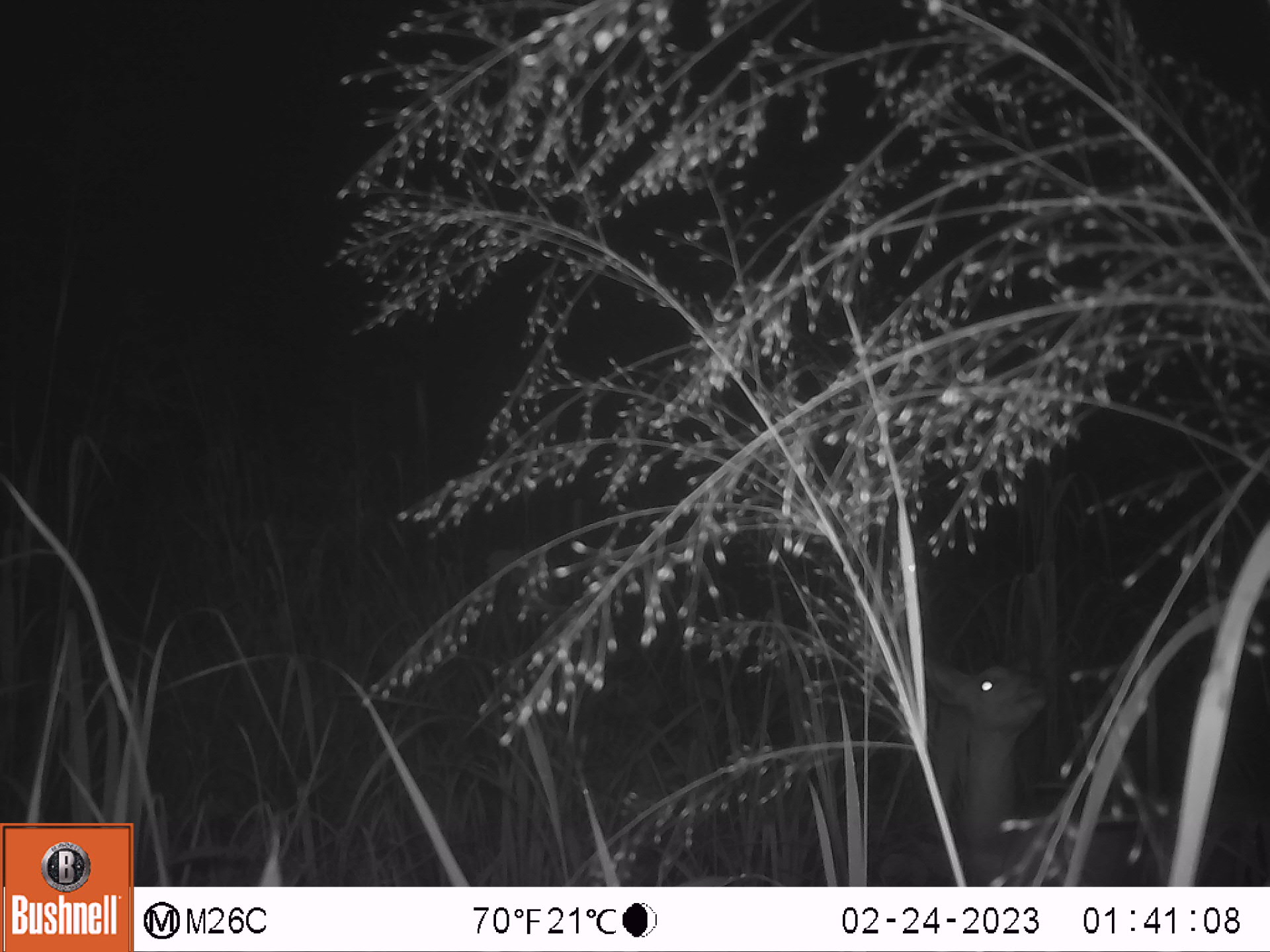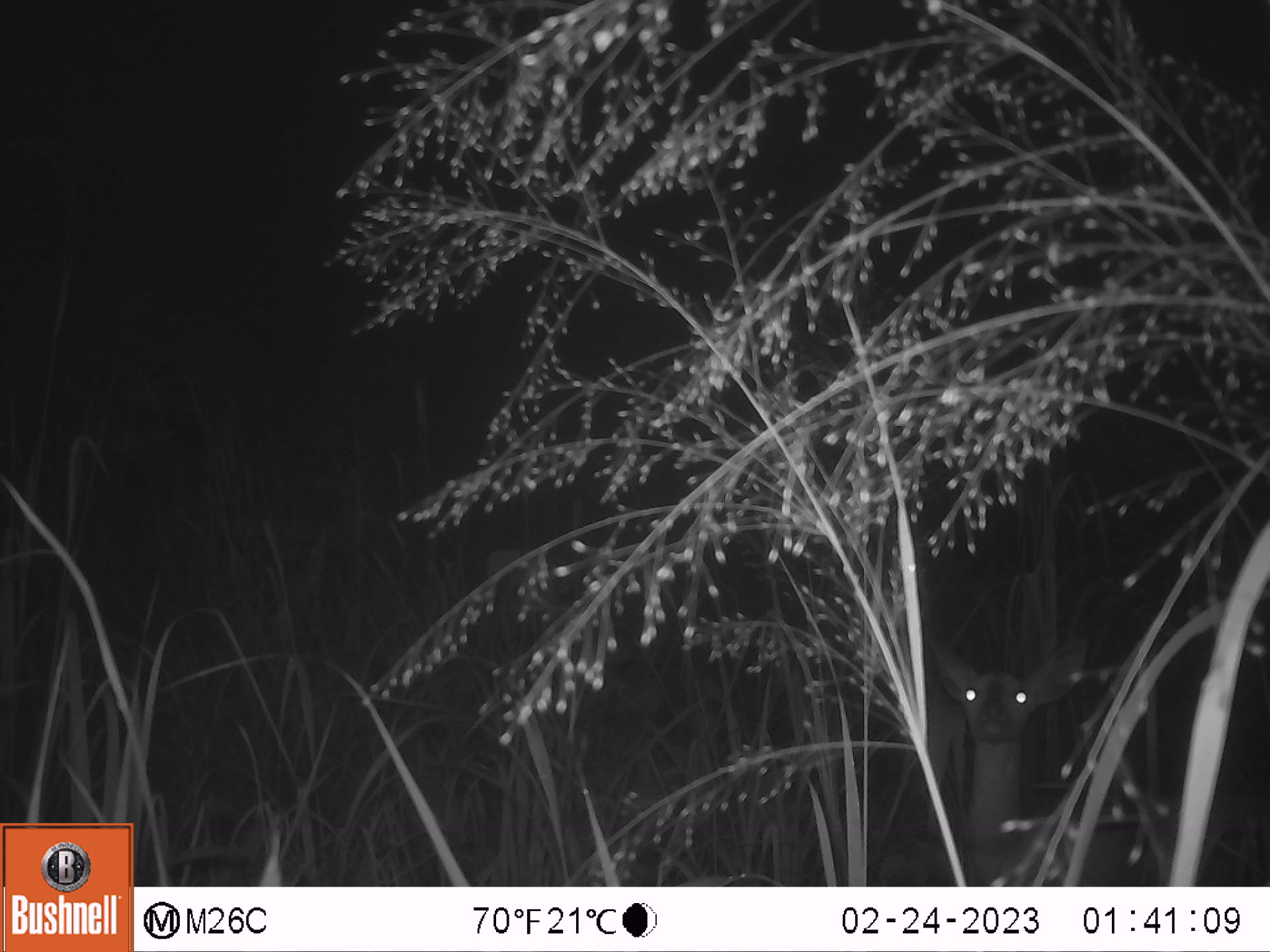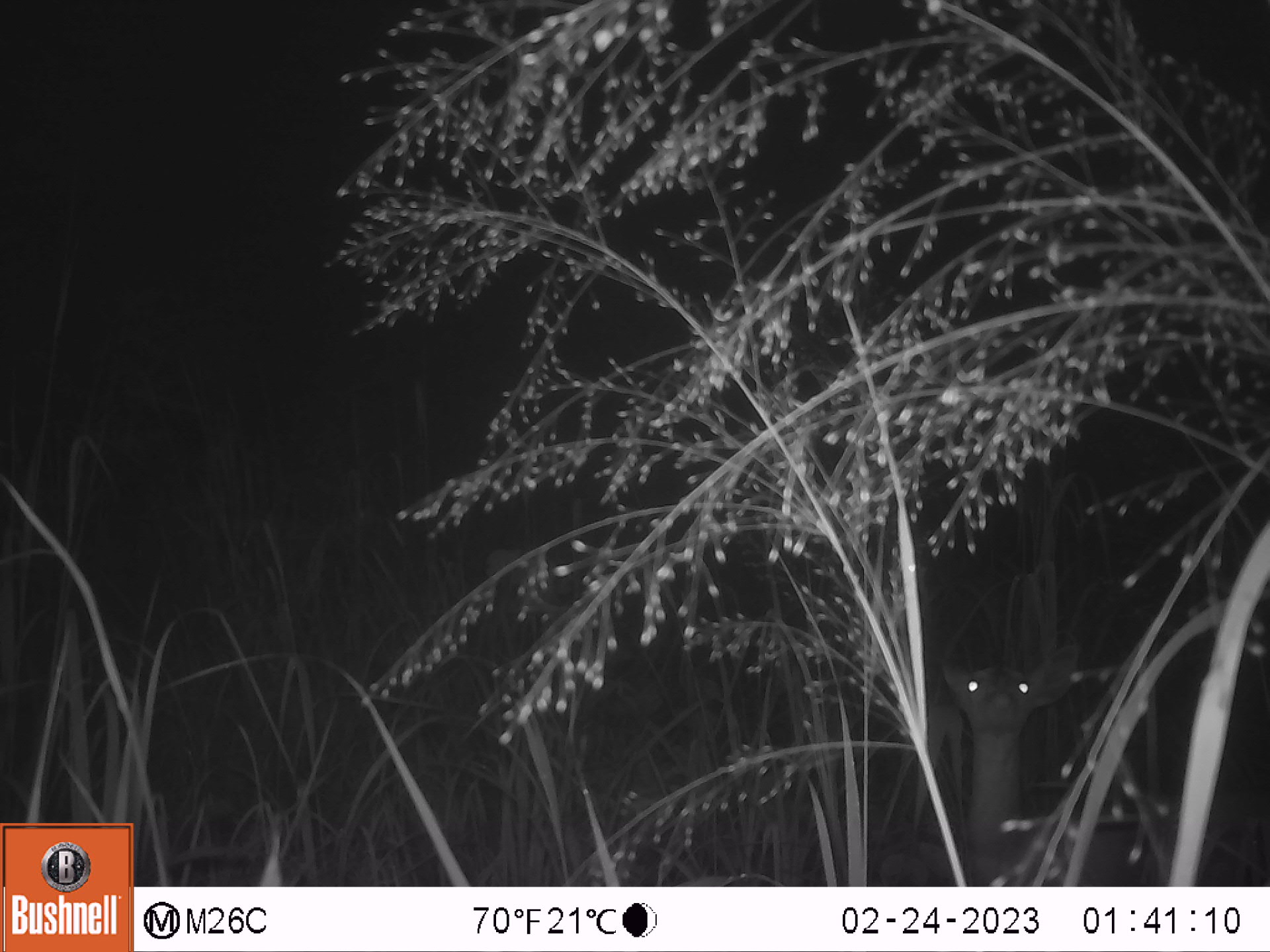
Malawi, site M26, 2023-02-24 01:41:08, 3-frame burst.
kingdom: Animalia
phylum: Chordata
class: Mammalia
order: Artiodactyla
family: Bovidae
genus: Tragelaphus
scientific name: Tragelaphus sylvaticus sylvaticus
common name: cape bushbuck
Cape bushbuck (Tragelaphus sylvaticus sylvaticus), count 1.